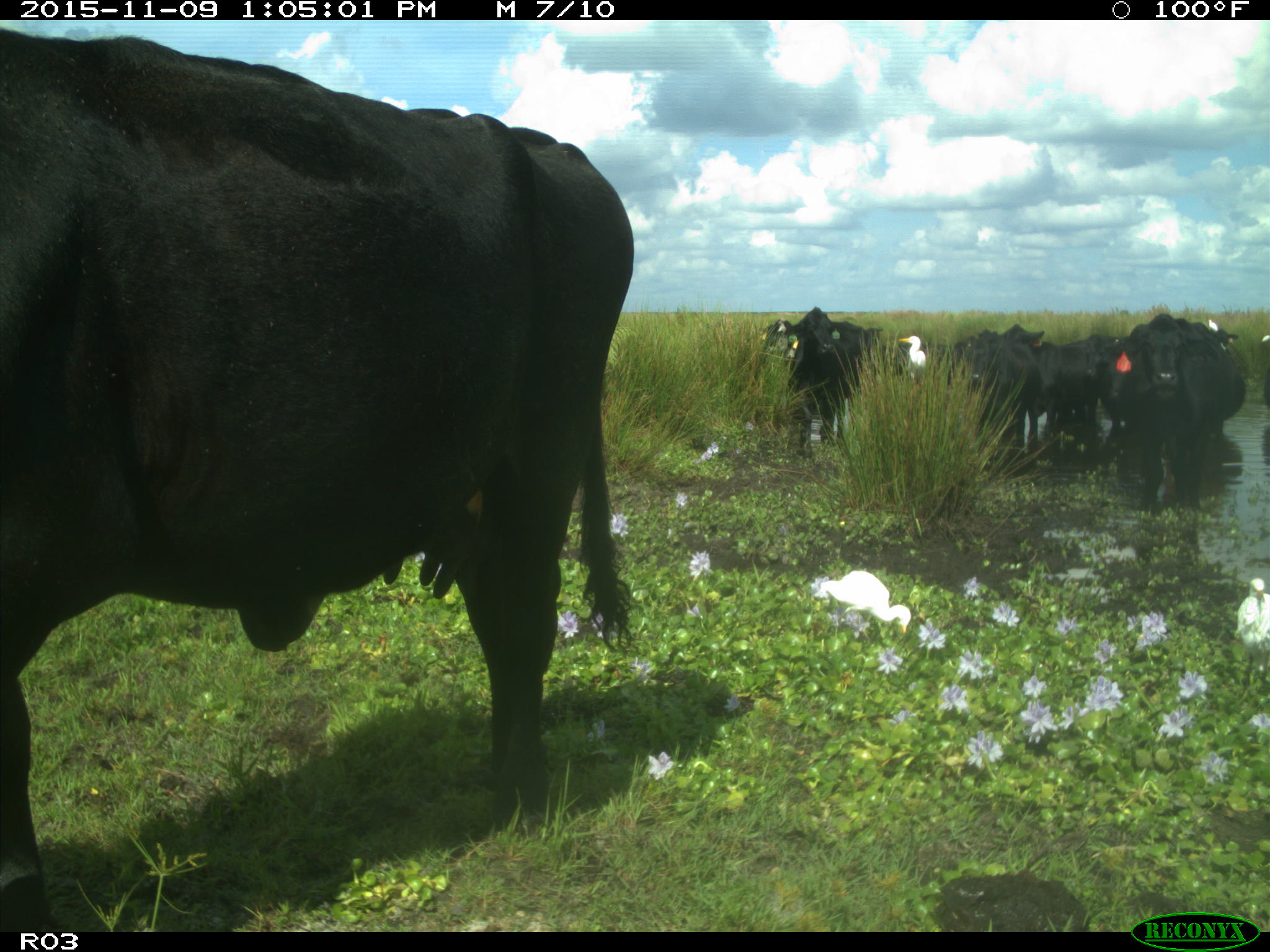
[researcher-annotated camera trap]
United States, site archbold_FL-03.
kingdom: Animalia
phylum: Chordata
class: Mammalia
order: Artiodactyla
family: Bovidae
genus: Bos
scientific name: Bos taurus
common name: domestic cow